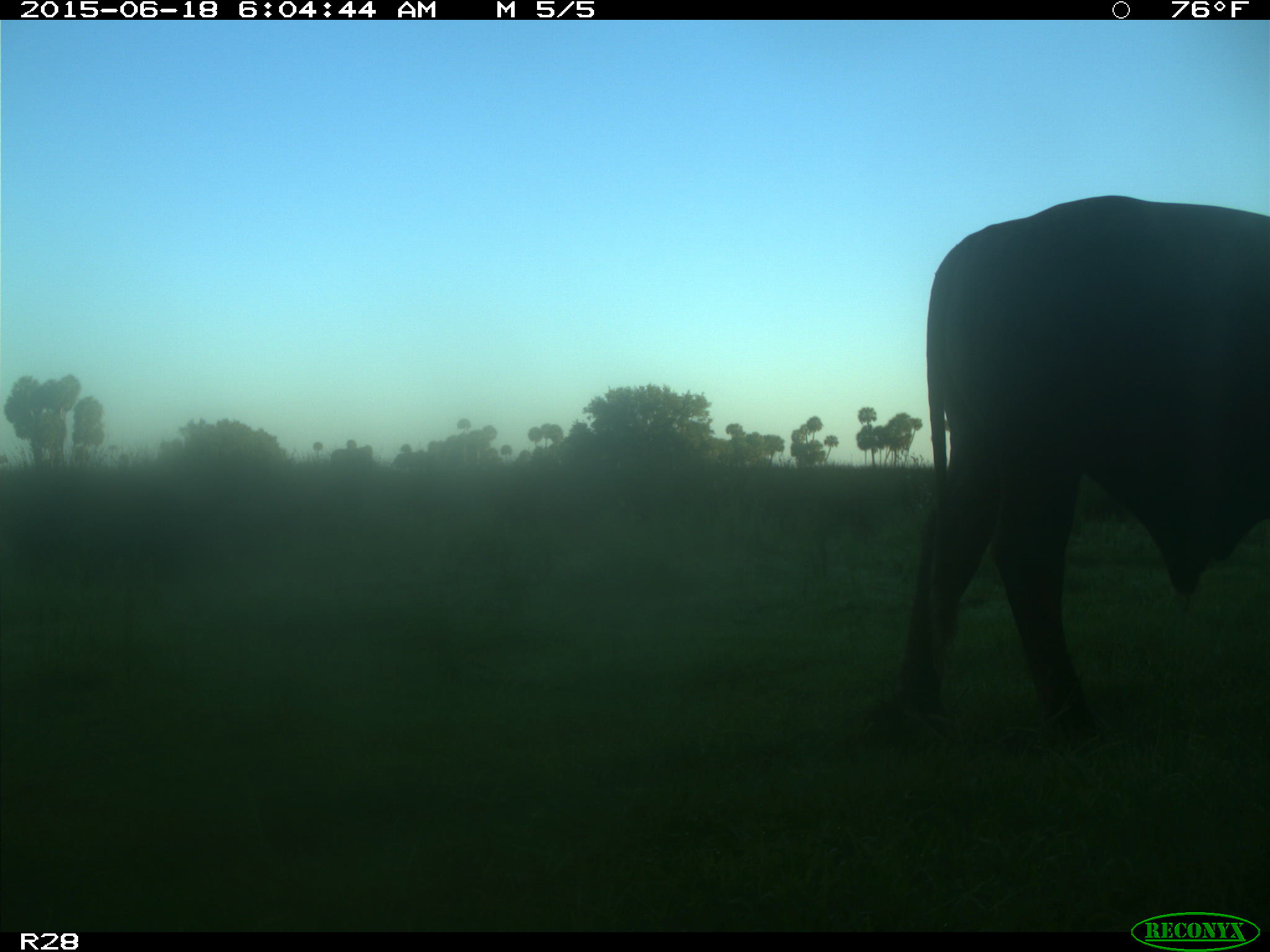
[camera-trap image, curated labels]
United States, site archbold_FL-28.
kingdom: Animalia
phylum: Chordata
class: Mammalia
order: Artiodactyla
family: Bovidae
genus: Bos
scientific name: Bos taurus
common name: domestic cow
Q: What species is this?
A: Bos taurus (domestic cow).